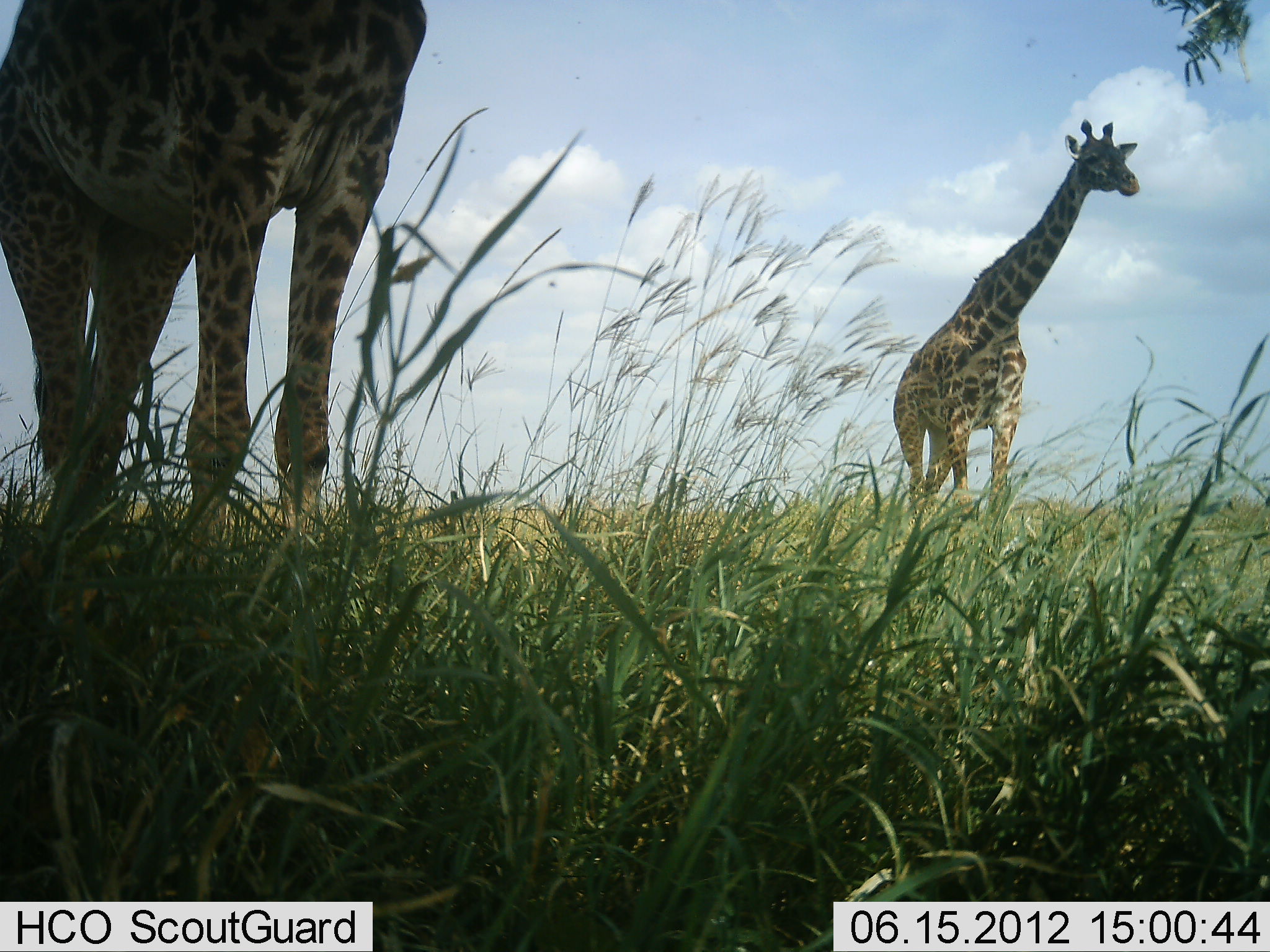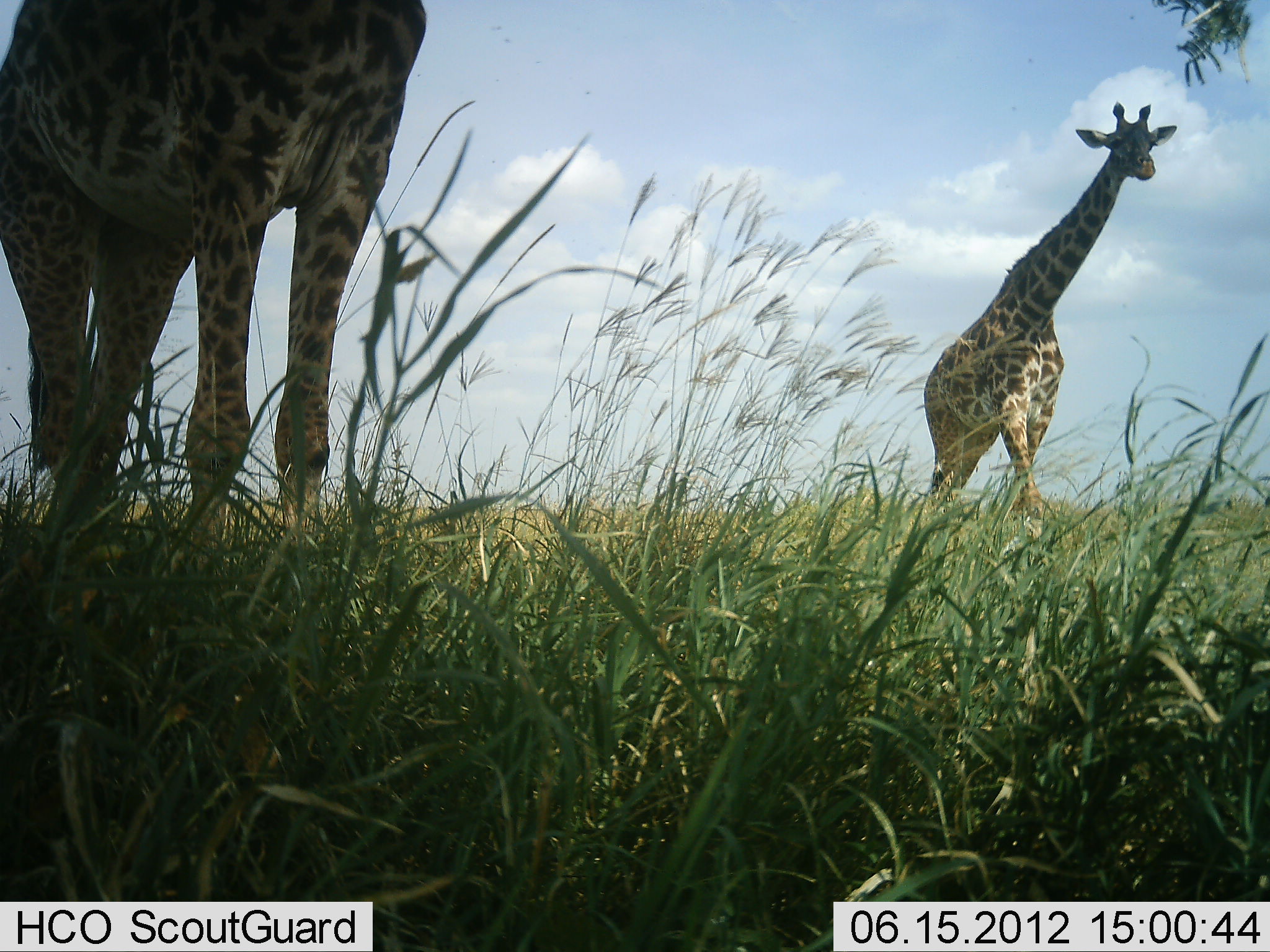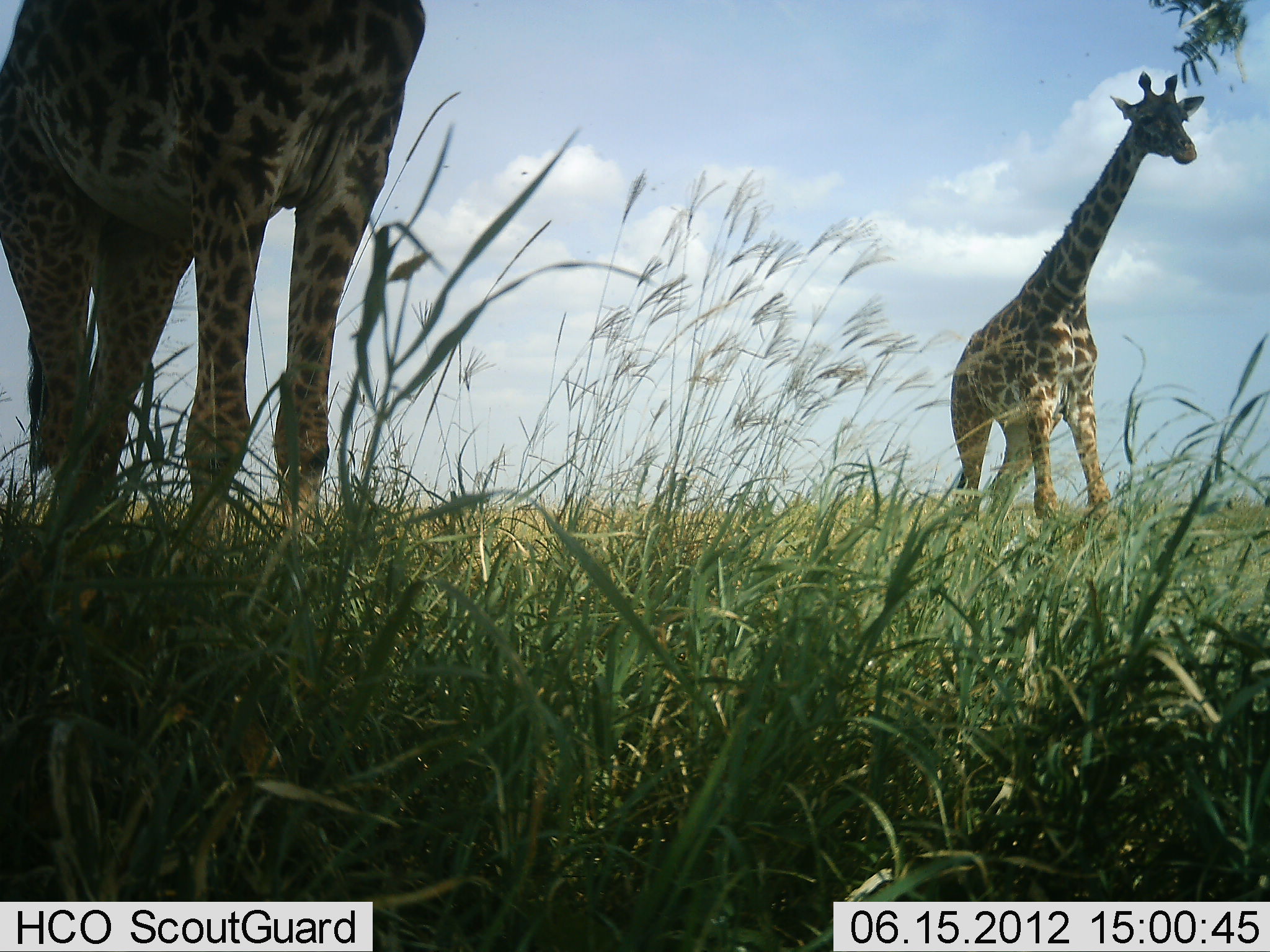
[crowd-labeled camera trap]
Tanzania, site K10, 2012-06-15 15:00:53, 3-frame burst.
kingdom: Animalia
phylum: Chordata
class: Mammalia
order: Artiodactyla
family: Giraffidae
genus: Giraffa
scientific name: Giraffa camelopardalis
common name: giraffe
Giraffe (Giraffa camelopardalis), count 2. Behavior (volunteer vote fractions): standing 90%, resting 0%, moving 90%, interacting 0%. Young present (vote fraction): 10%. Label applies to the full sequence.